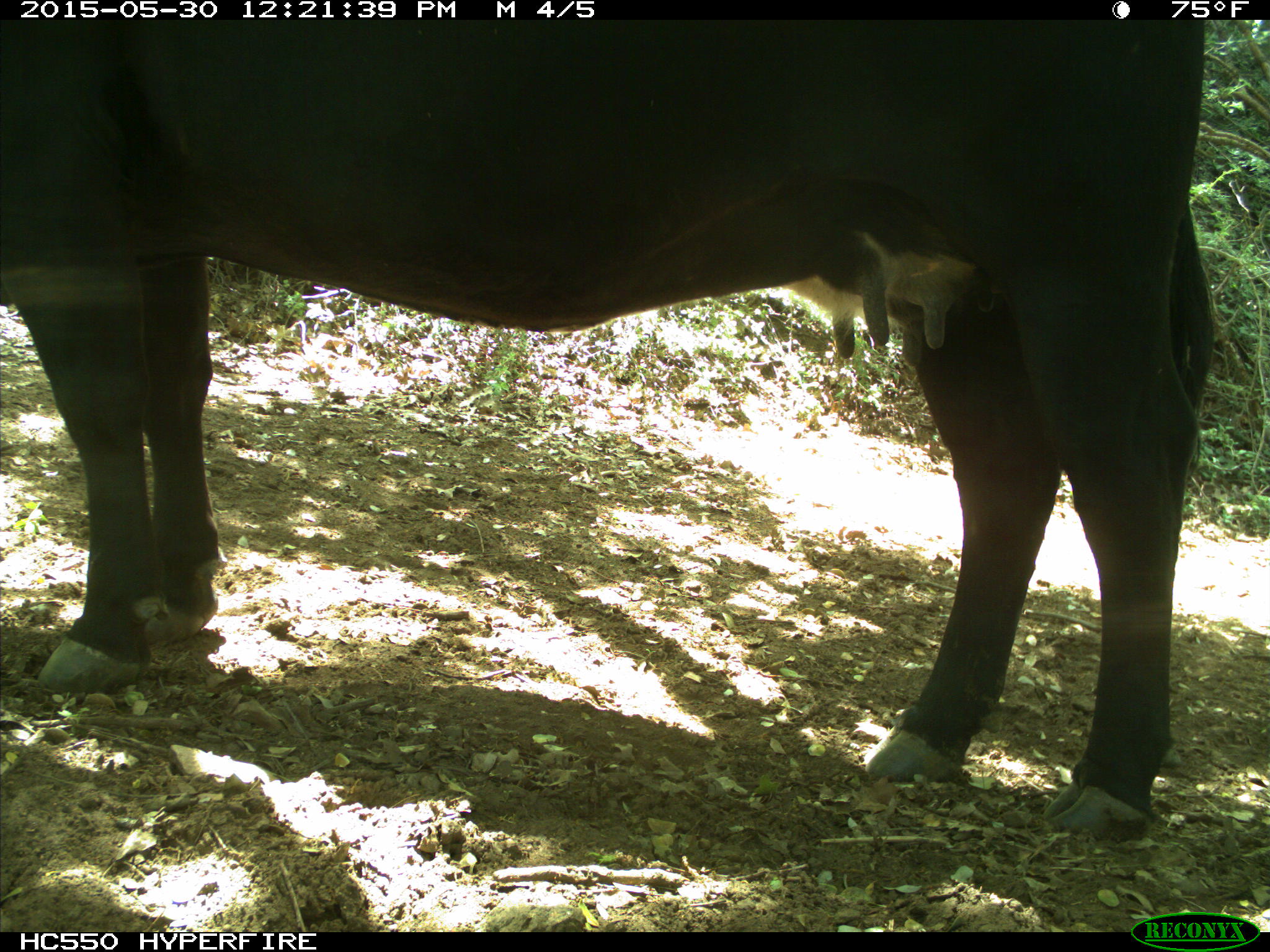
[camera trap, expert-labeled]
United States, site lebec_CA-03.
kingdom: Animalia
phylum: Chordata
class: Mammalia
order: Artiodactyla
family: Bovidae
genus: Bos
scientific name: Bos taurus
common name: domestic cow